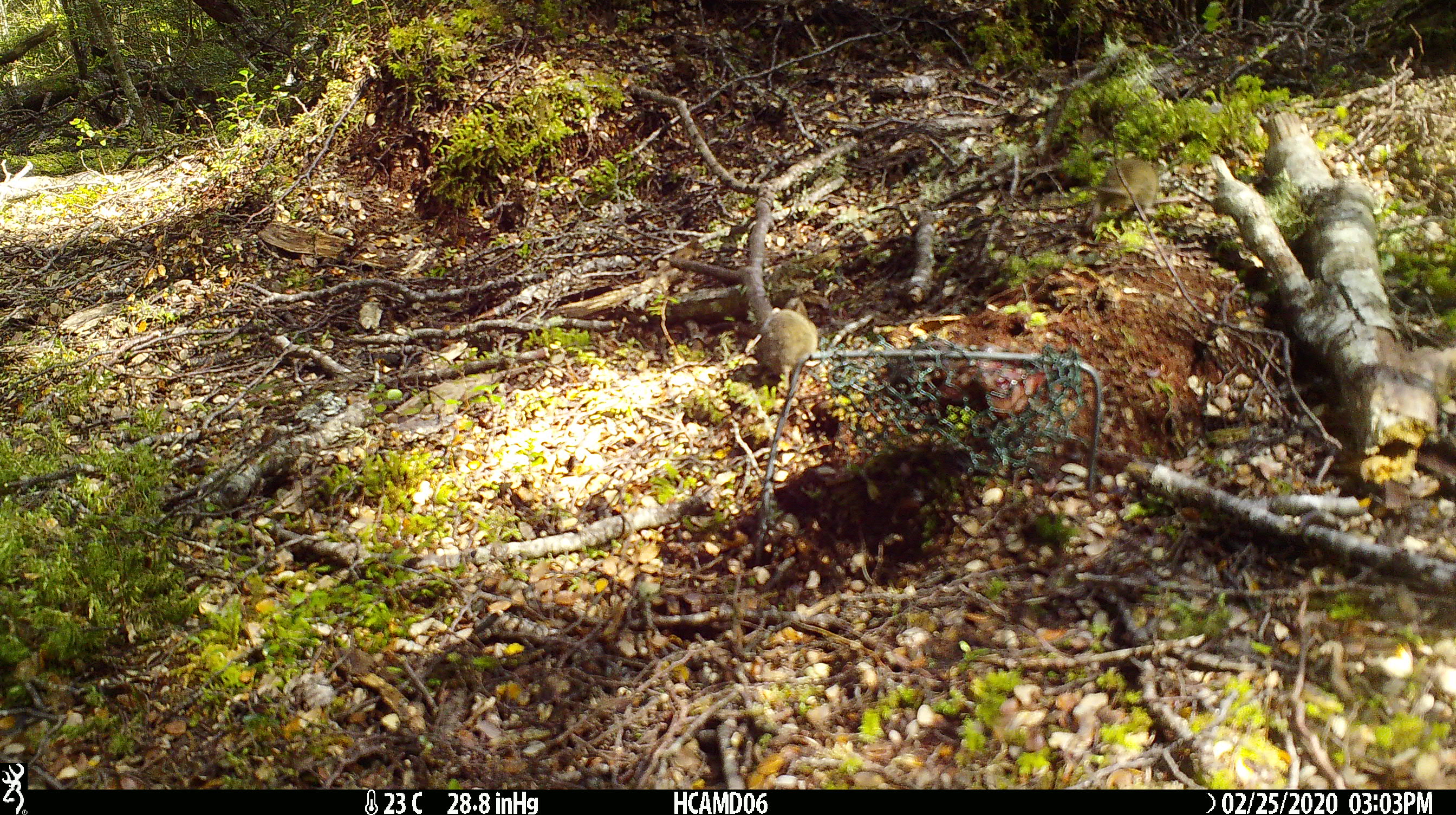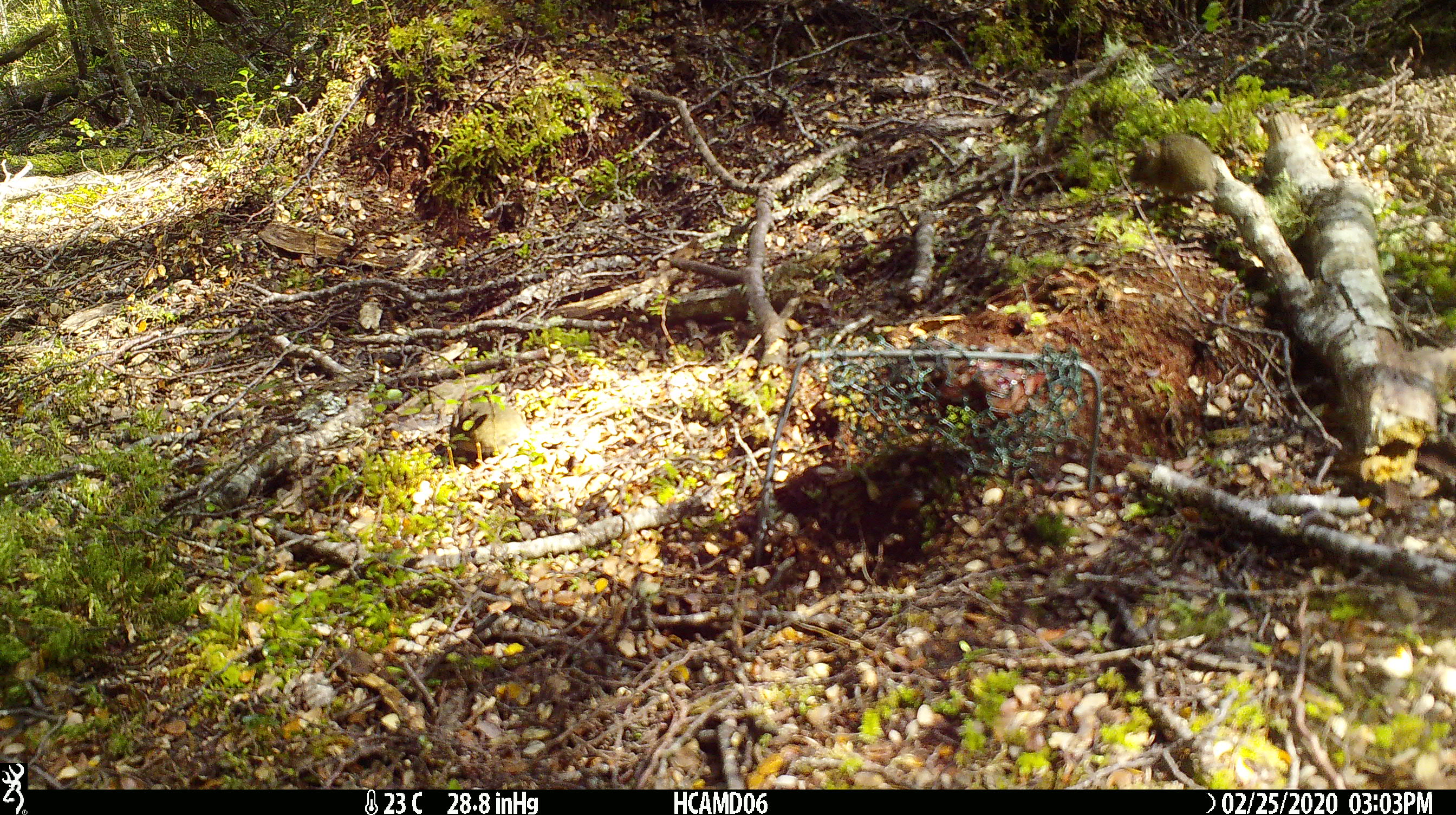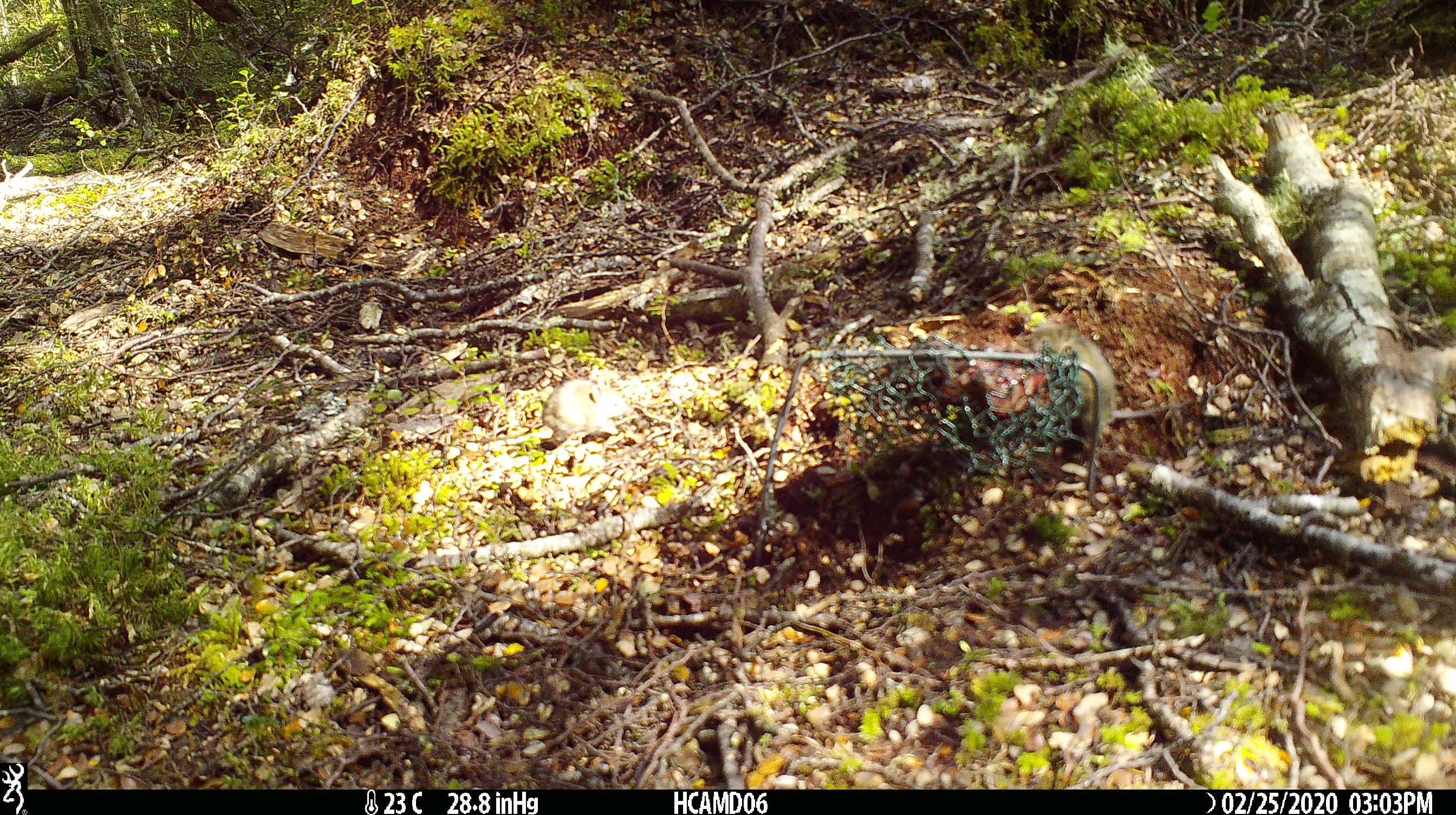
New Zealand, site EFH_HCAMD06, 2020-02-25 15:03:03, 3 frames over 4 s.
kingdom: Animalia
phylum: Chordata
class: Mammalia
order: Rodentia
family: Muridae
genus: Mus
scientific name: Mus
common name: mouse